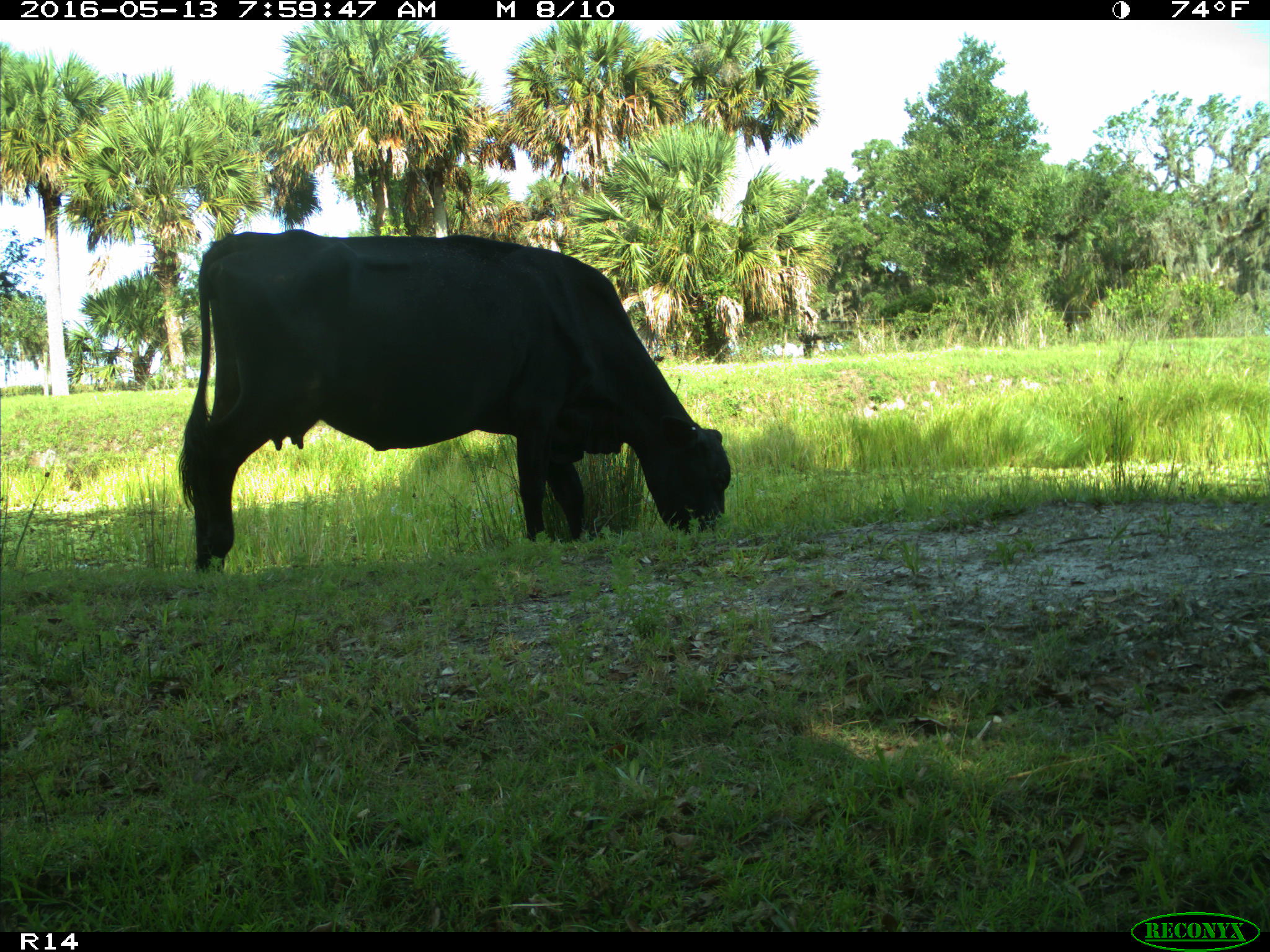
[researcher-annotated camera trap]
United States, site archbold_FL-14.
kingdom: Animalia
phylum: Chordata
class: Mammalia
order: Artiodactyla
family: Bovidae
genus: Bos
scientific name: Bos taurus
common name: domestic cow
Bos taurus (domestic cow).